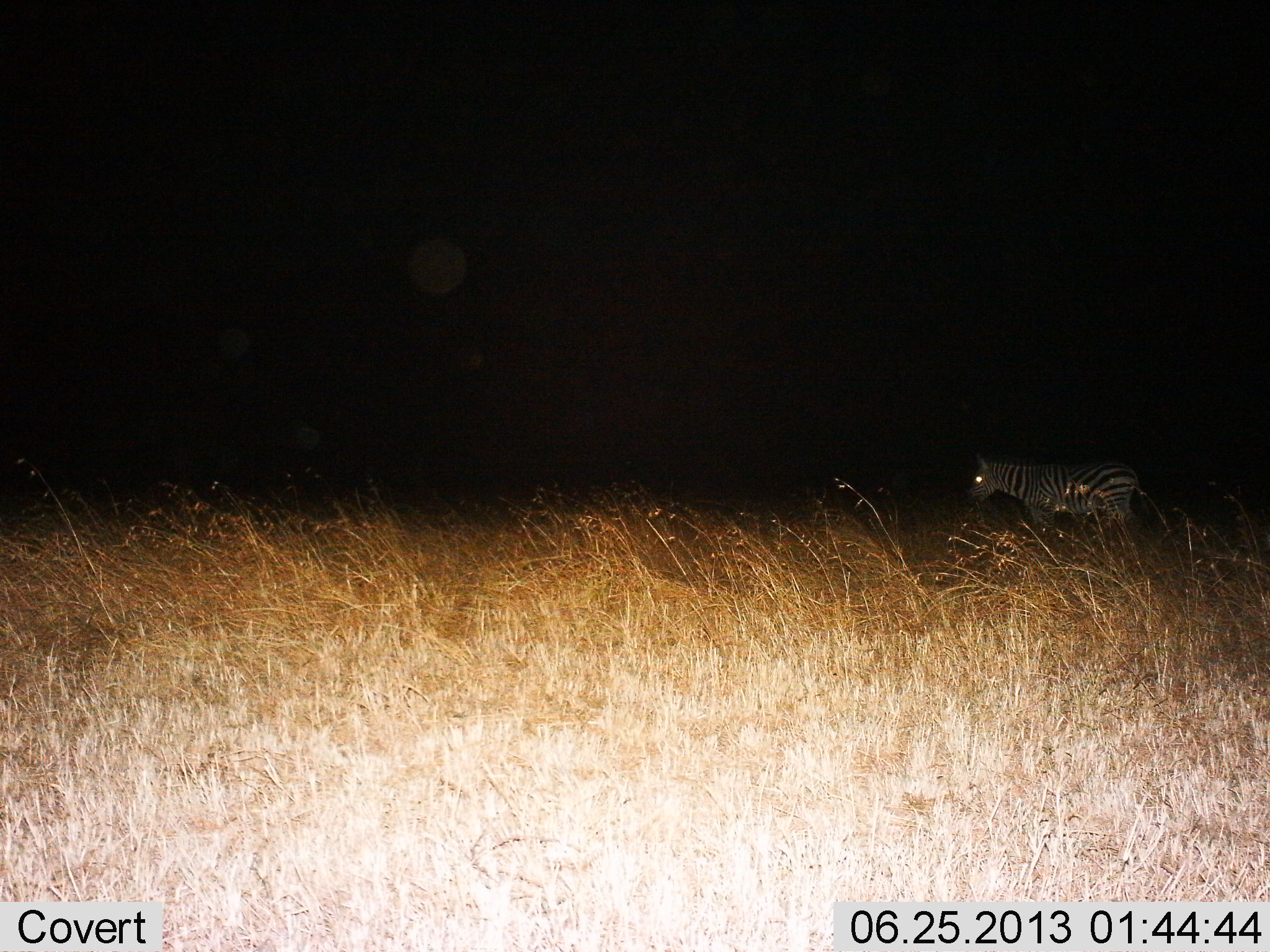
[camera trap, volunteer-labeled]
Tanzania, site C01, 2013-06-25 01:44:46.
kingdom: Animalia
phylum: Chordata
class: Mammalia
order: Perissodactyla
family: Equidae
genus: Equus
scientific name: Equus quagga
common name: plains zebra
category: zebra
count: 1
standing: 60%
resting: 0%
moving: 50%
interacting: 0%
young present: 0%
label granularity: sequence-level